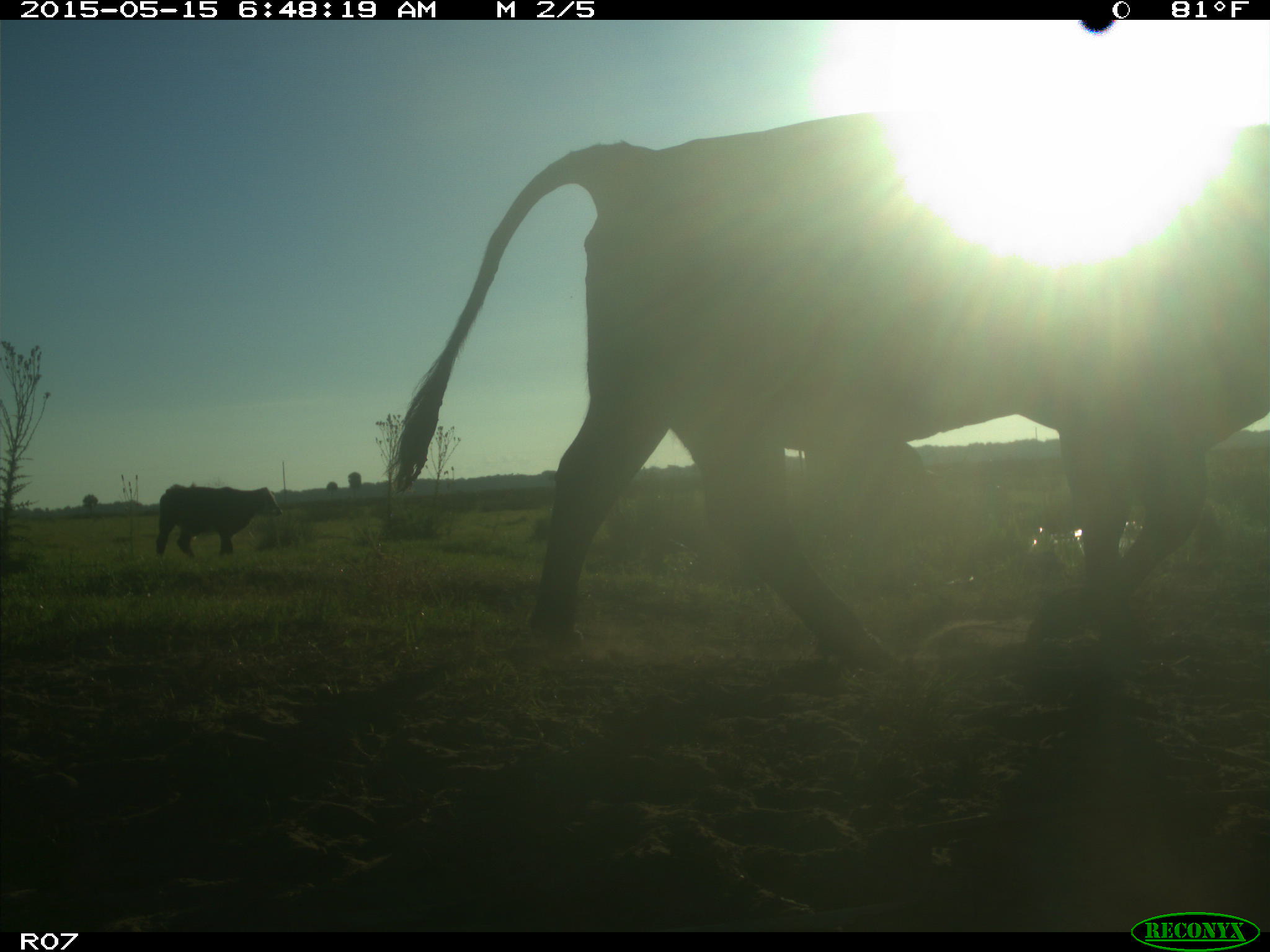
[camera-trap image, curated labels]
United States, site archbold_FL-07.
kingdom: Animalia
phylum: Chordata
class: Mammalia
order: Artiodactyla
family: Bovidae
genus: Bos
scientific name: Bos taurus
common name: domestic cow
Bos taurus (domestic cow).